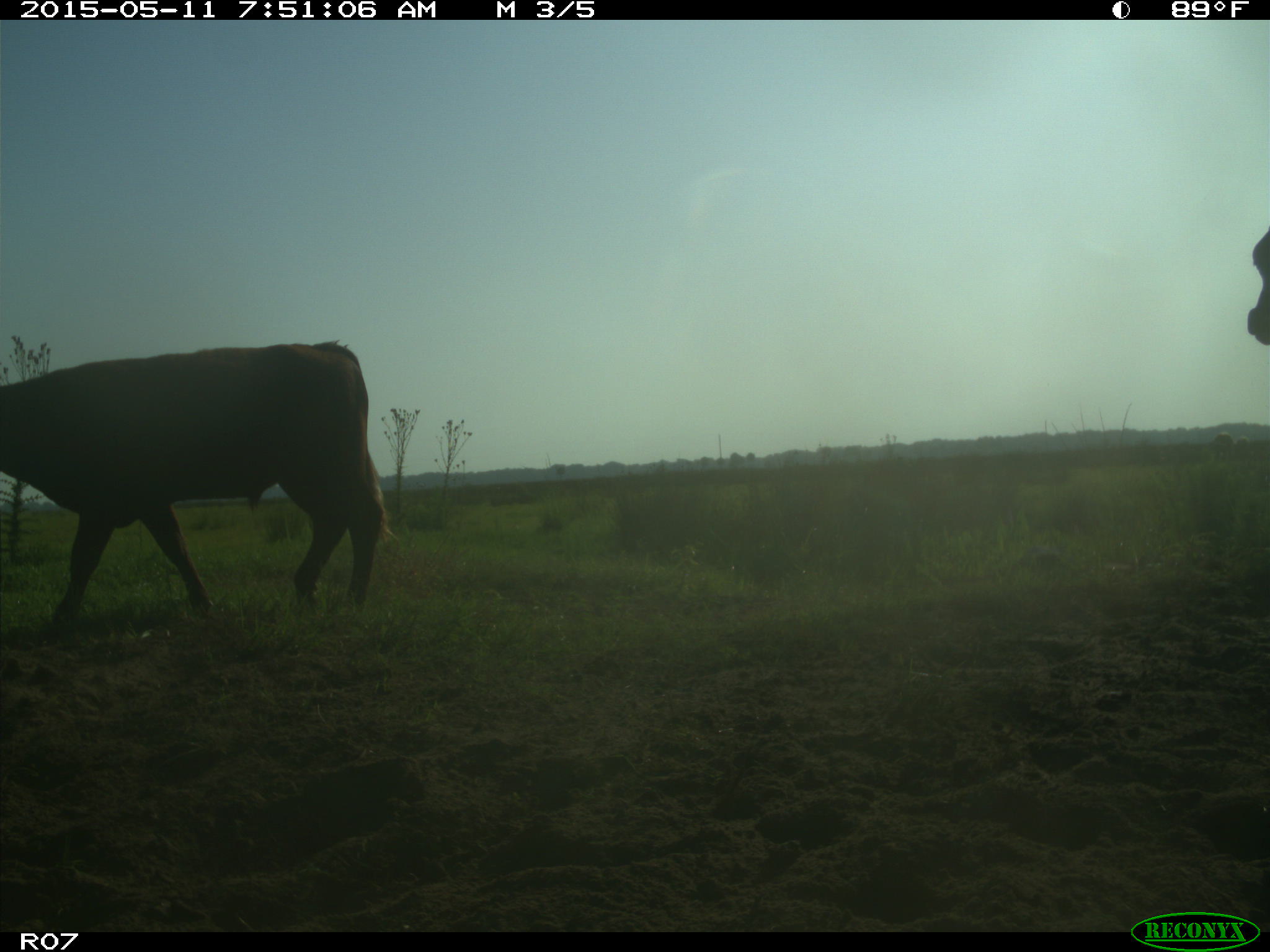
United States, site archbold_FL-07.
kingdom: Animalia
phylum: Chordata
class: Mammalia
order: Artiodactyla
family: Bovidae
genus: Bos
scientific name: Bos taurus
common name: domestic cow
Bos taurus (domestic cow).